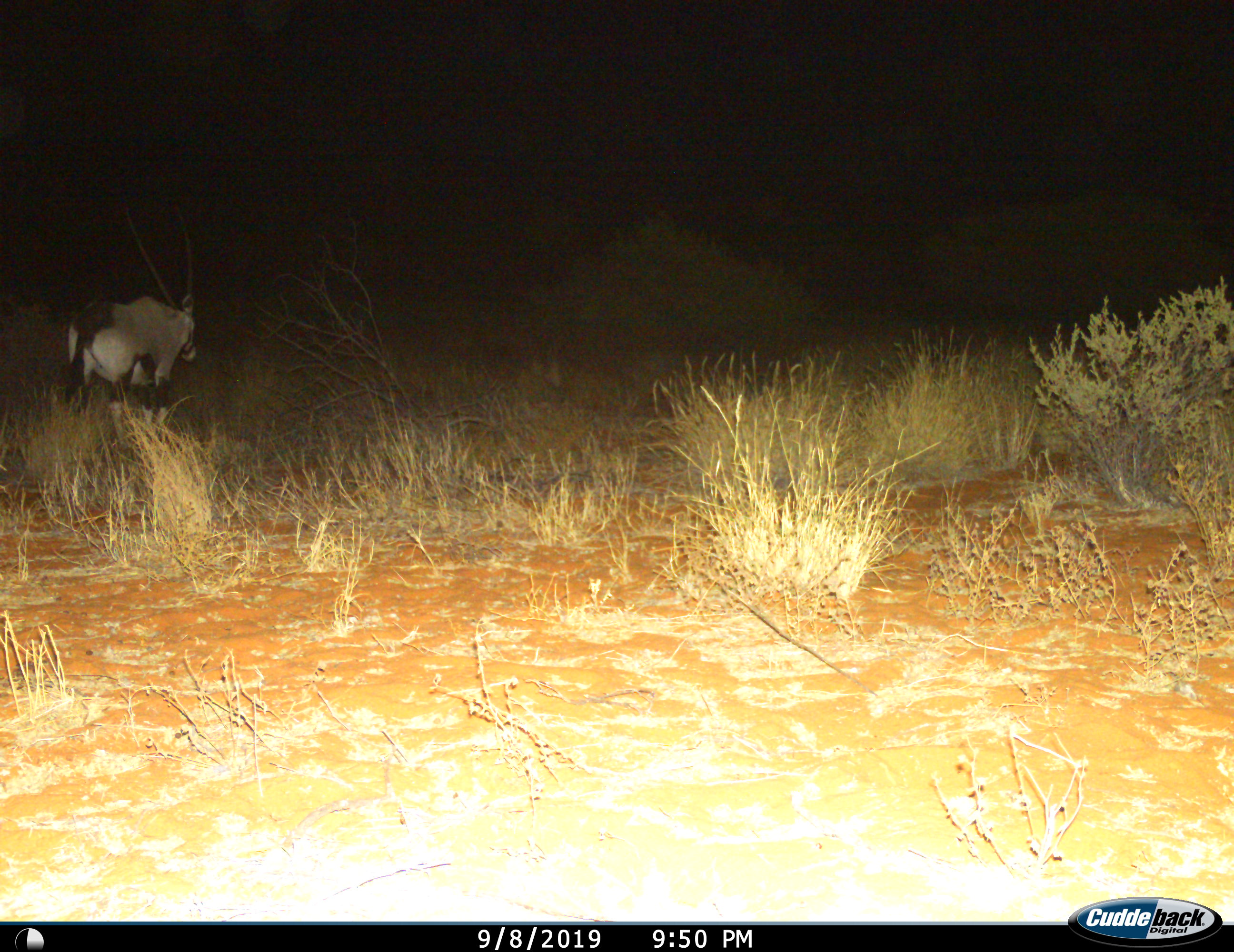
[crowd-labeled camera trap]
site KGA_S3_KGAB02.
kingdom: Animalia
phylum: Chordata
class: Mammalia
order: Artiodactyla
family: Bovidae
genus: Oryx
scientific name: Oryx gazella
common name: gemsbok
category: oryx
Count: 1.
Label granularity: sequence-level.